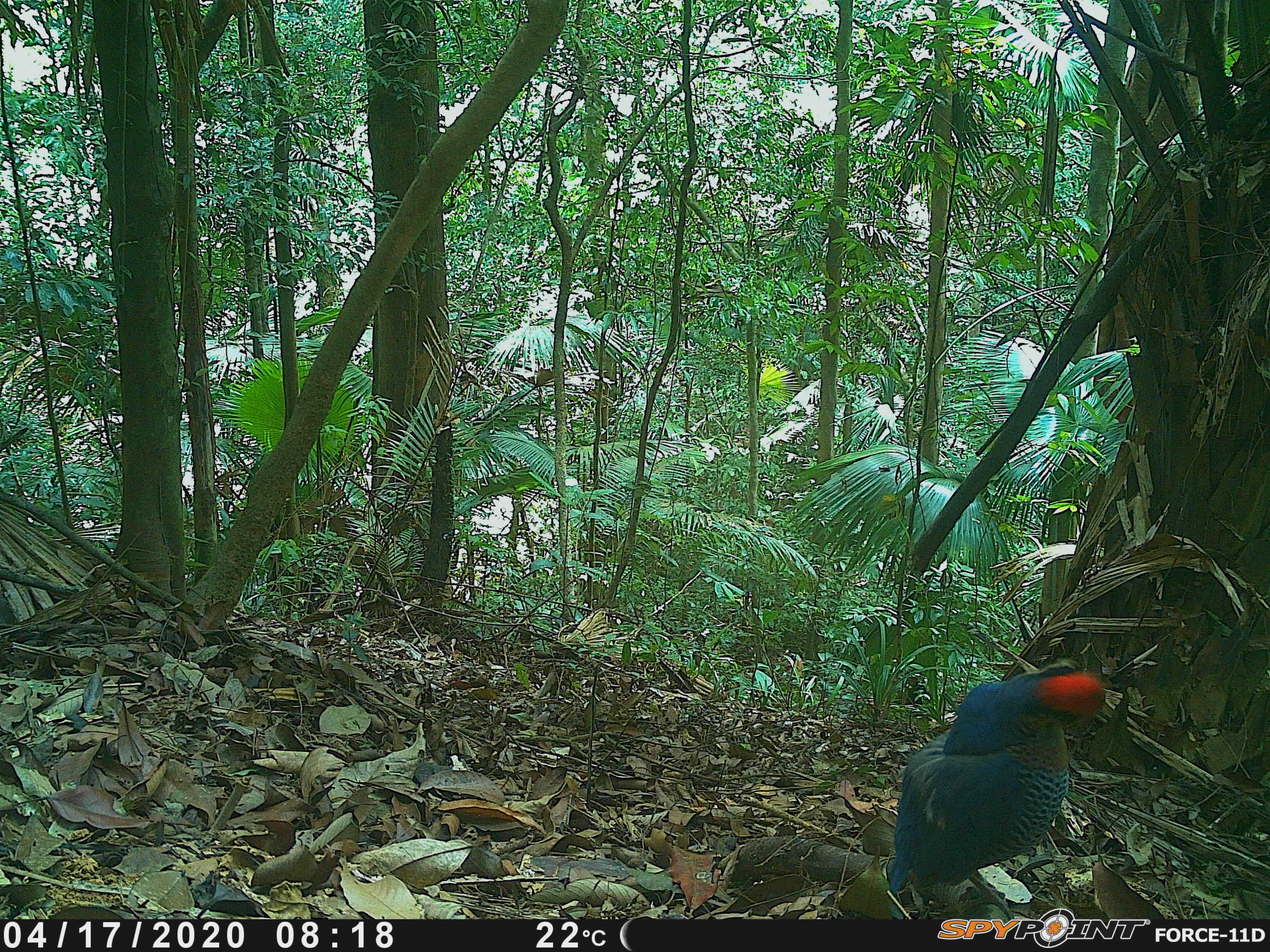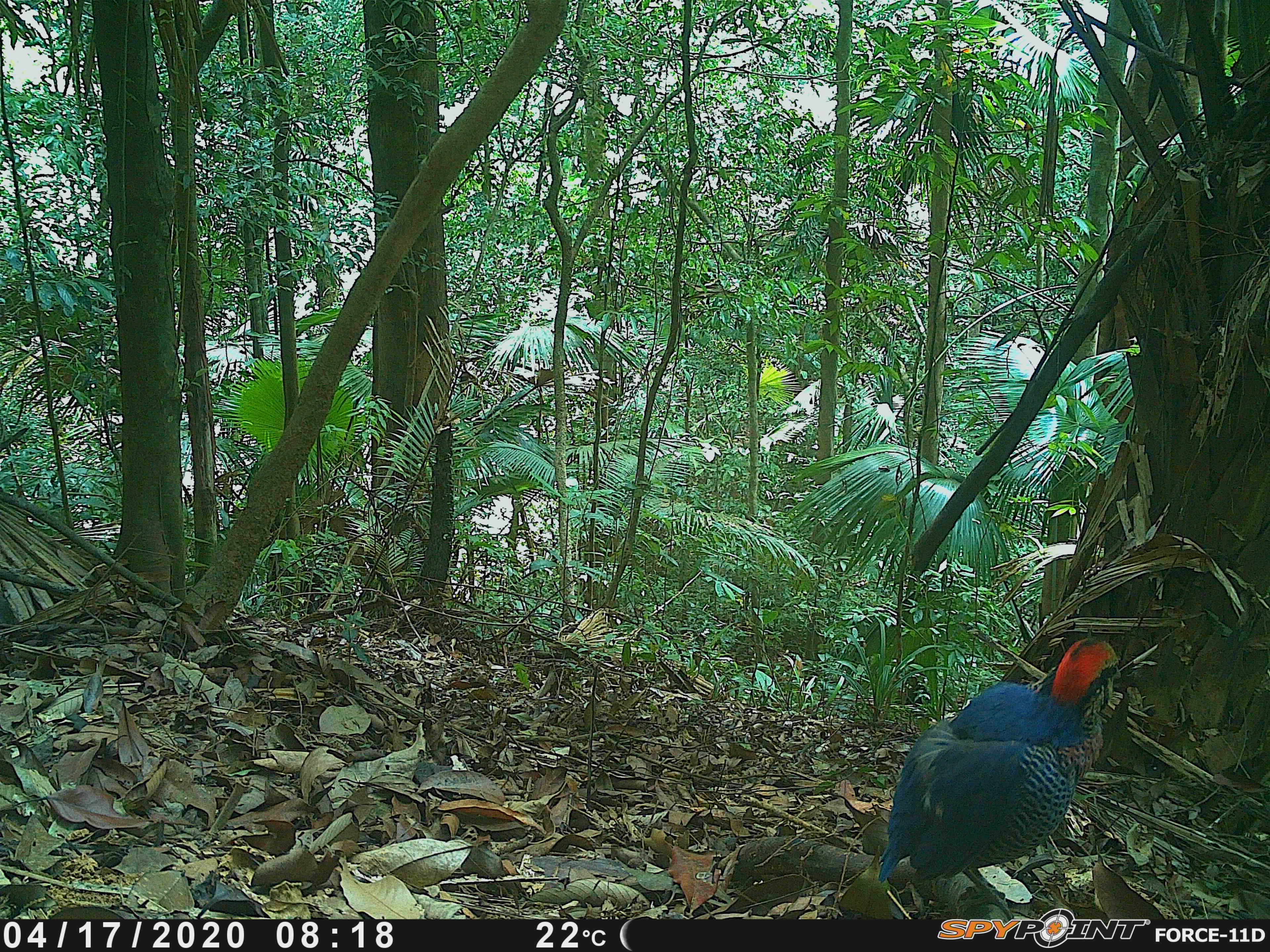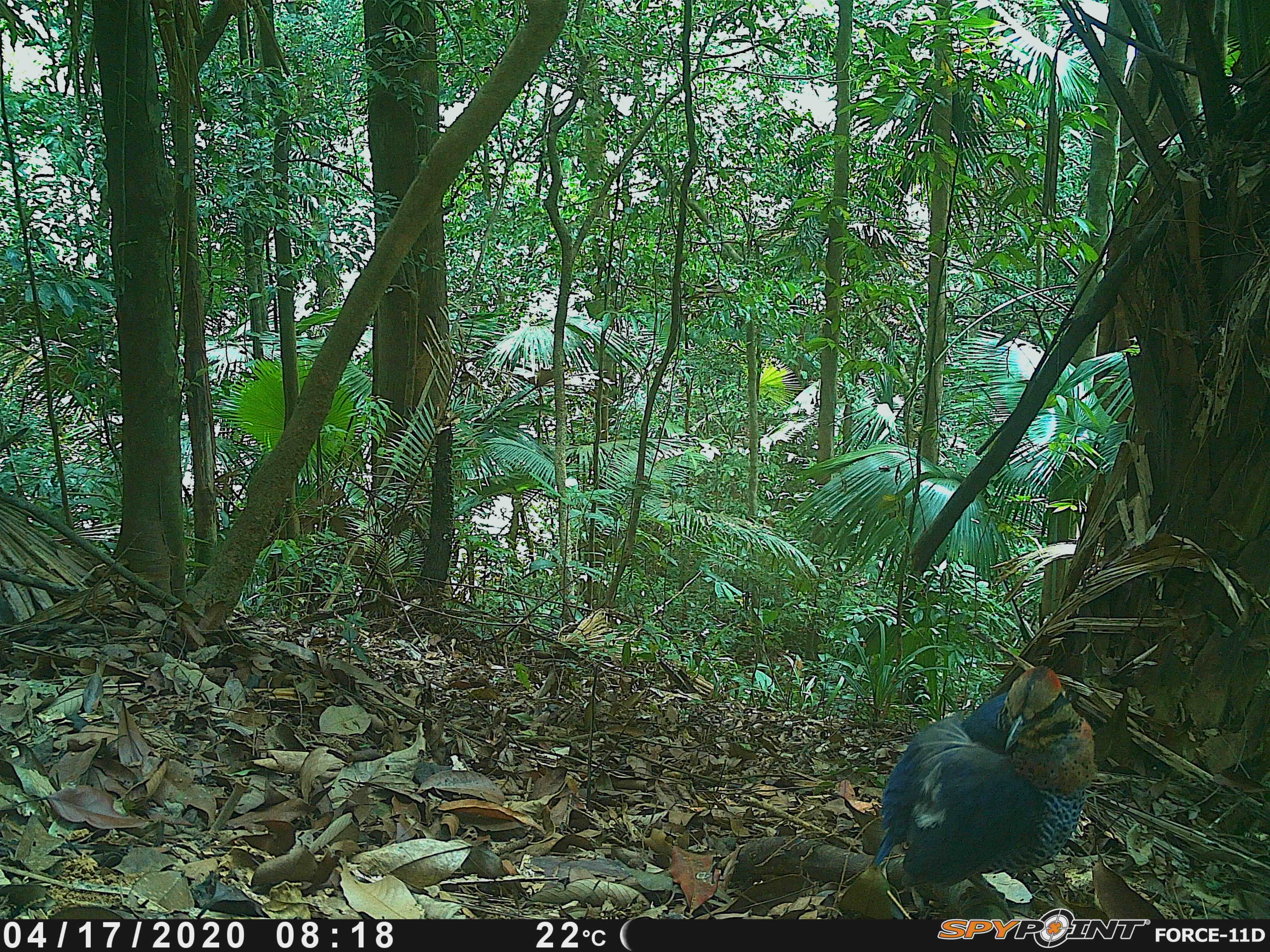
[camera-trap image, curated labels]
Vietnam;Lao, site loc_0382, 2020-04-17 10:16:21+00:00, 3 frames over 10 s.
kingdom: Animalia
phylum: Chordata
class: Aves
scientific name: Aves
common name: bird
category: unidentified bird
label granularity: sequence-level